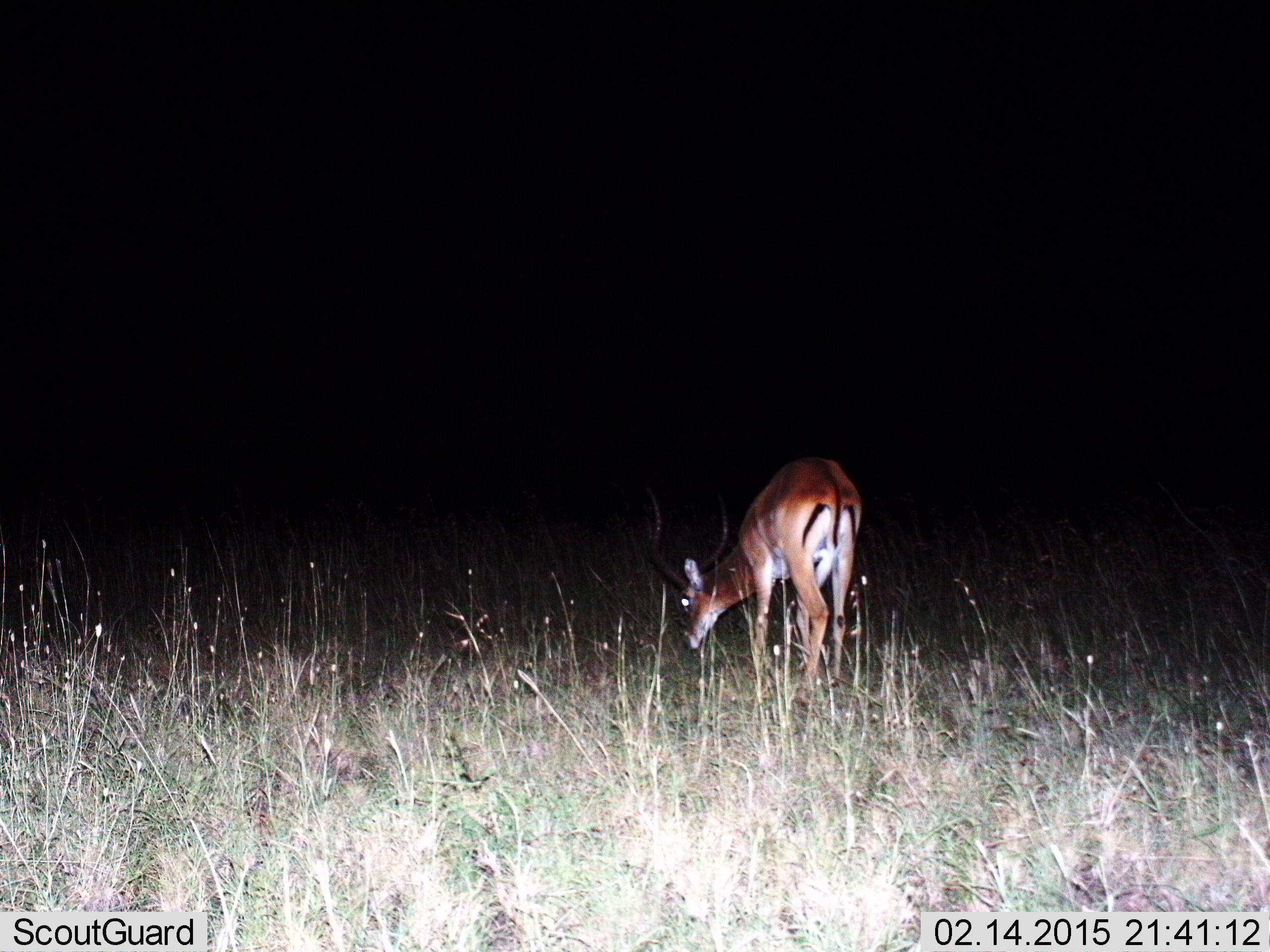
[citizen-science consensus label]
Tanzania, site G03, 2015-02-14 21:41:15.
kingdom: Animalia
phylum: Chordata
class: Mammalia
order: Artiodactyla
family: Bovidae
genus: Aepyceros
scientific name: Aepyceros melampus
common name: impala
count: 1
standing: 10%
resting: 0%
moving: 0%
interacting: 0%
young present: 0%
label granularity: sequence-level